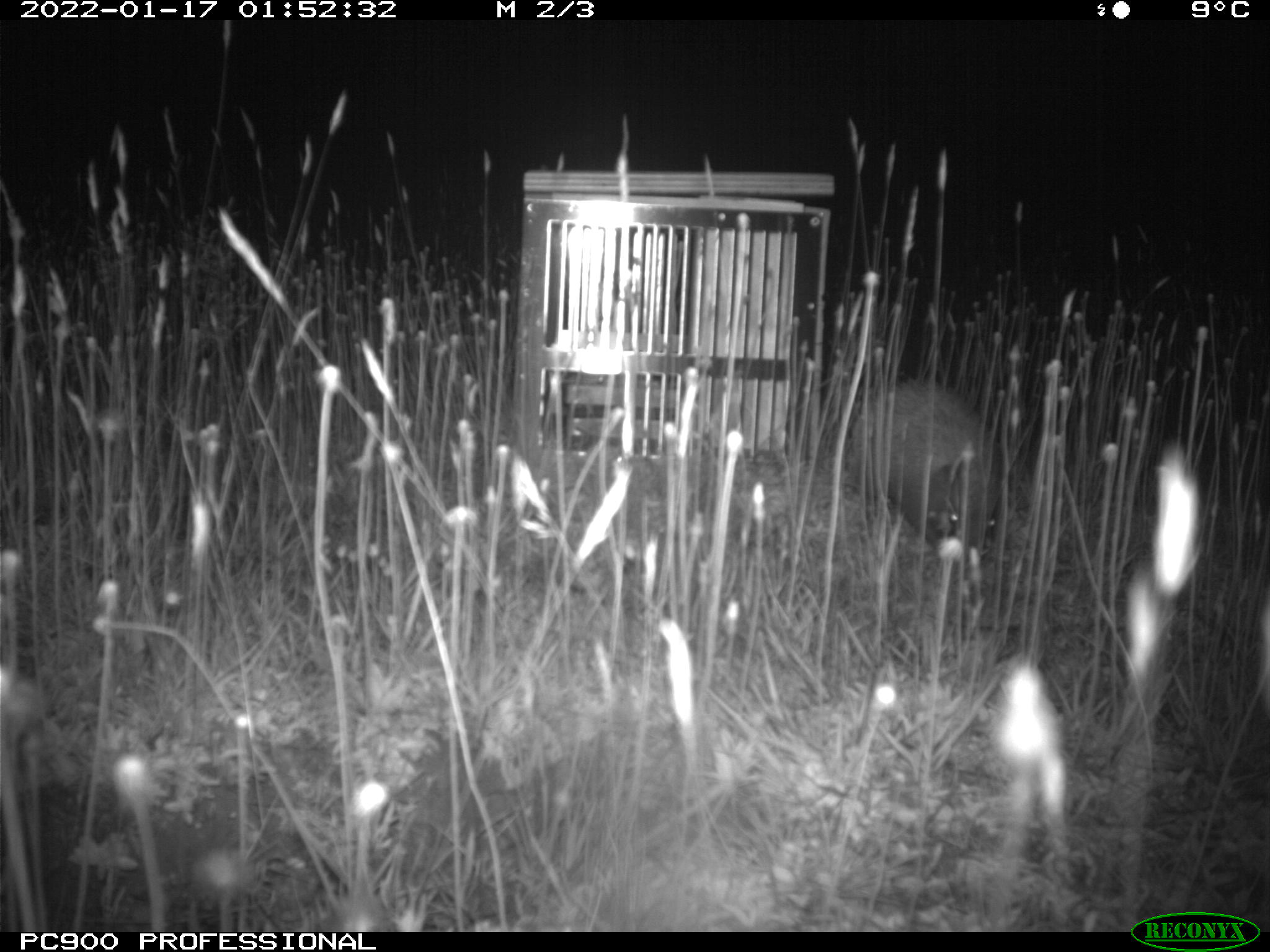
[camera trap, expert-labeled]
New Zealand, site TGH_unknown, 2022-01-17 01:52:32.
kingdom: Animalia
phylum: Chordata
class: Mammalia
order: Eulipotyphla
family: Erinaceidae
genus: Erinaceus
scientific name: Erinaceus europaeus europaeus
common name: european hedgehog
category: hedgehog